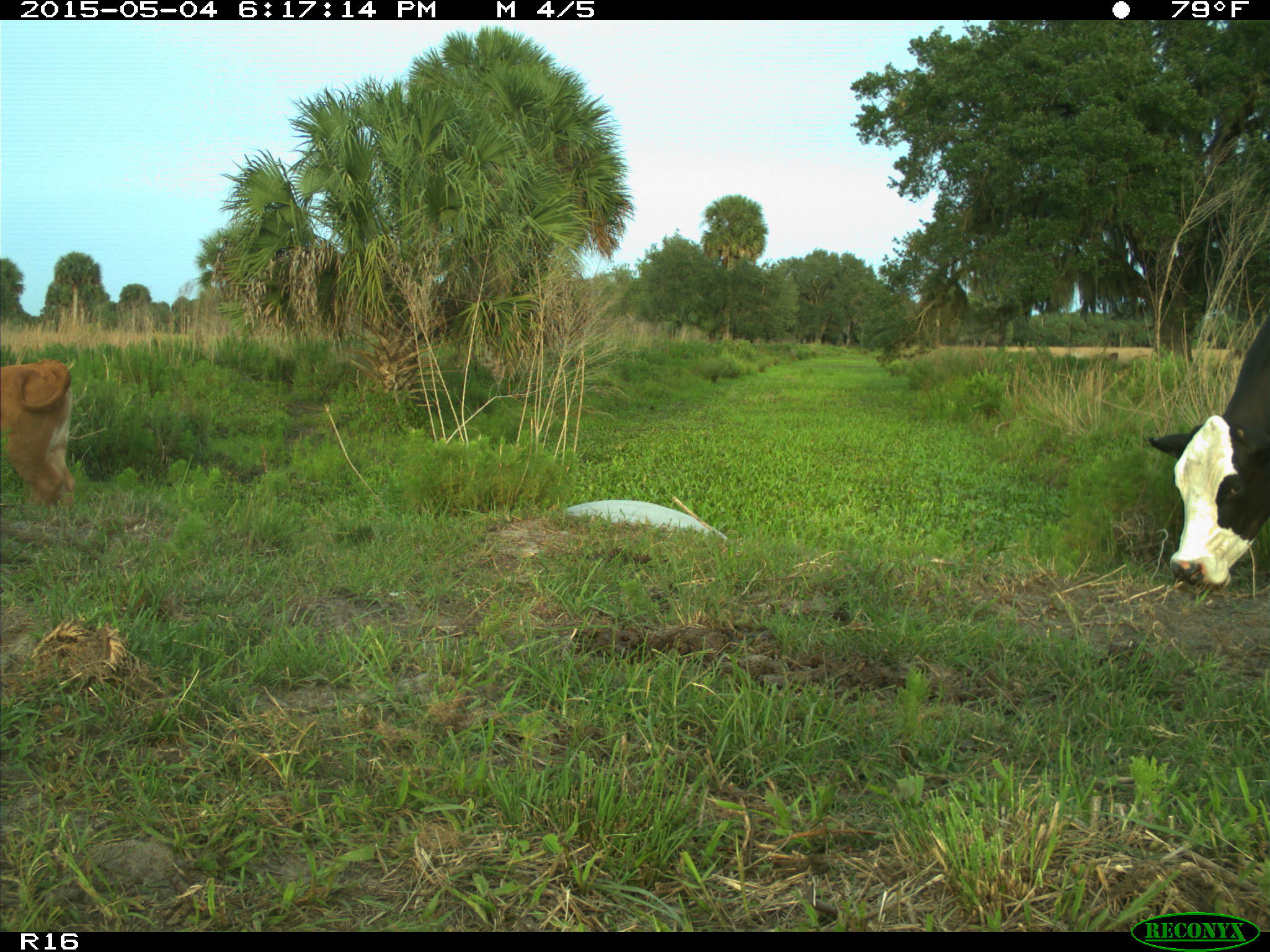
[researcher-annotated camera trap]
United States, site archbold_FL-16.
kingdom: Animalia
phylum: Chordata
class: Mammalia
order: Artiodactyla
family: Bovidae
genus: Bos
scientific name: Bos taurus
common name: domestic cow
Bos taurus (domestic cow).